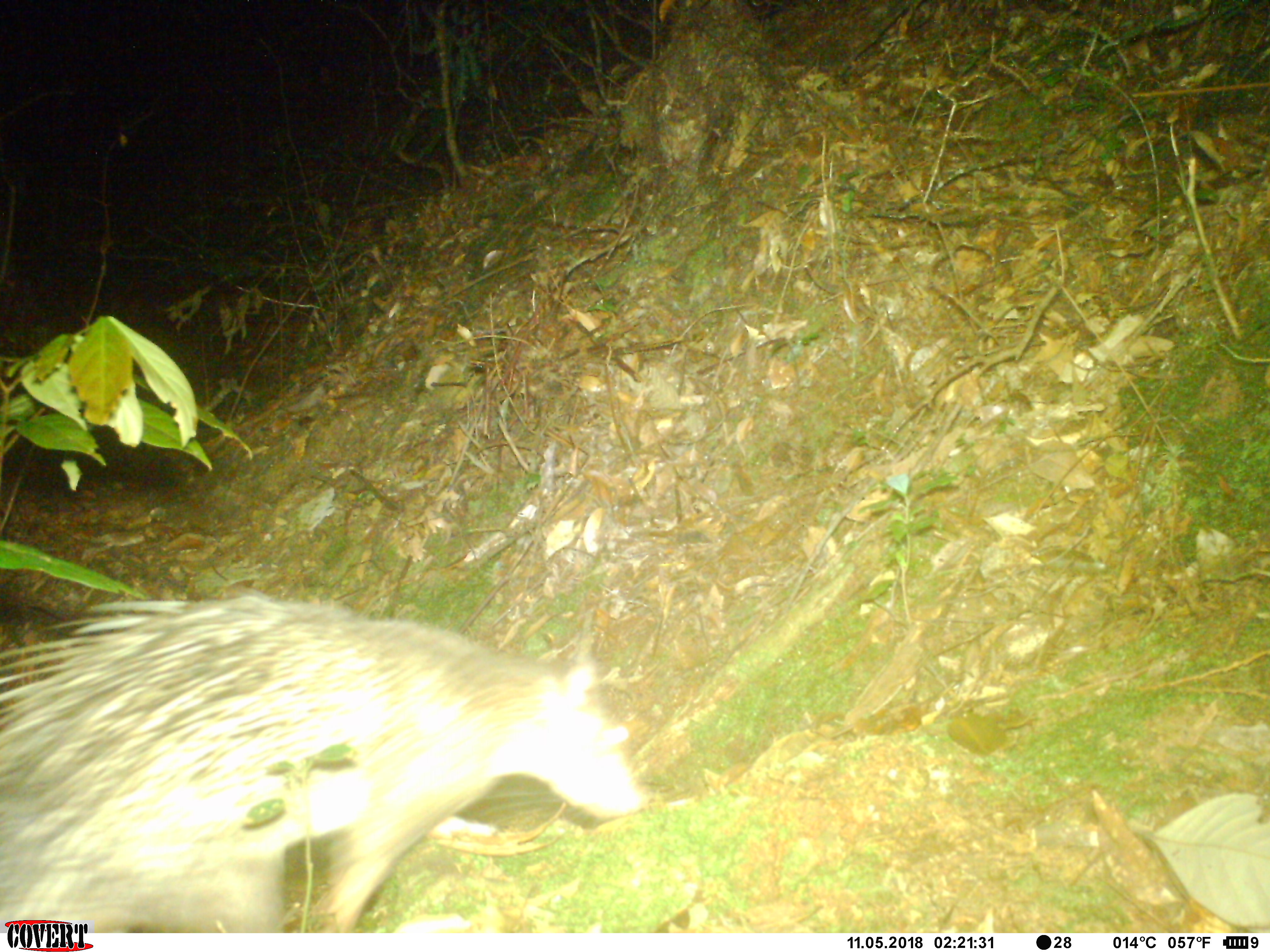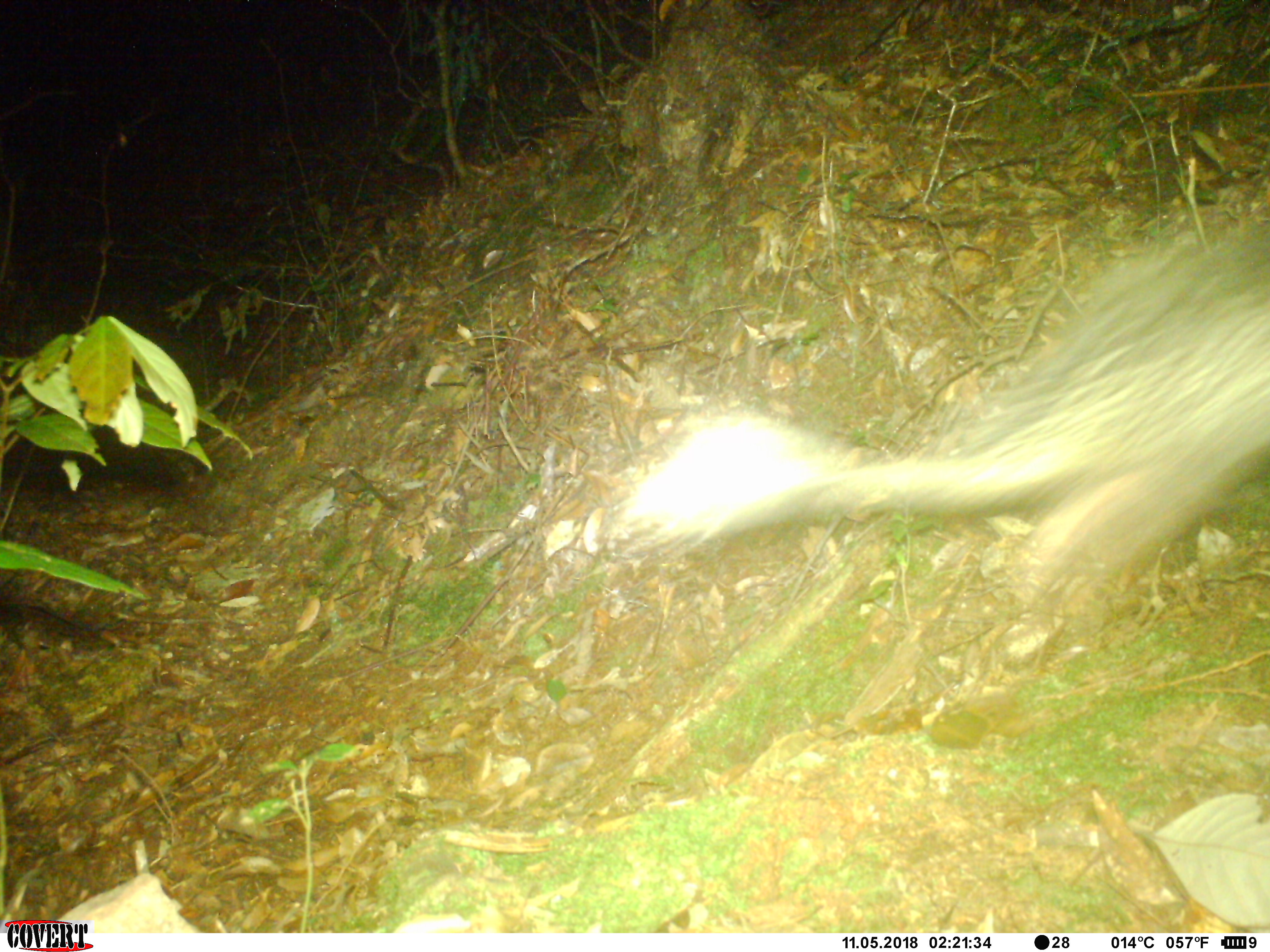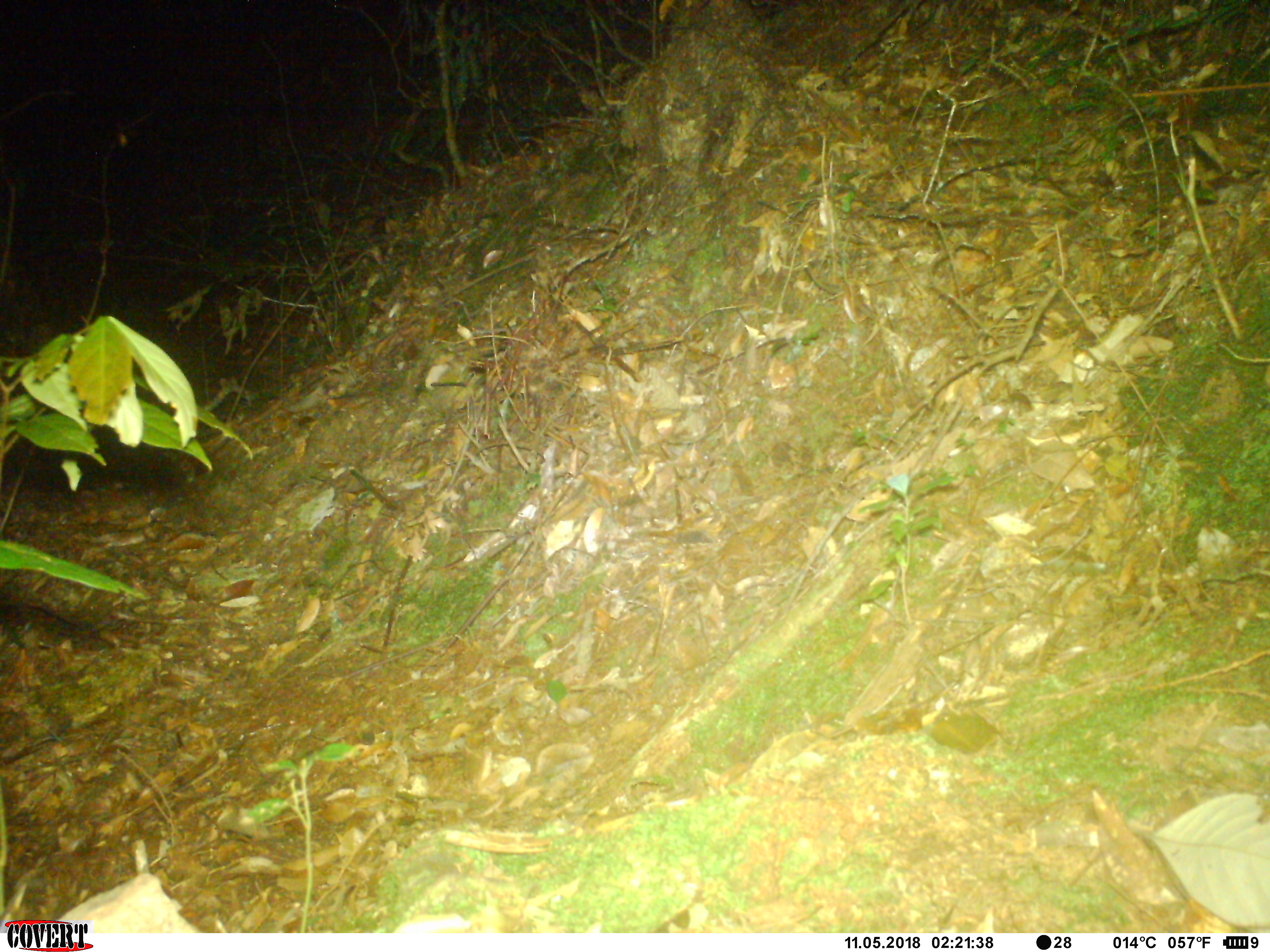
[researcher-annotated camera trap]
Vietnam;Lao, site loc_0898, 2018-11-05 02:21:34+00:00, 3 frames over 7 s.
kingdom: Animalia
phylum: Chordata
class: Mammalia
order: Rodentia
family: Hystricidae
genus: Atherurus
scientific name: Atherurus macrourus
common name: asiatic brush-tailed porcupine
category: asiatic brush tailed porcupine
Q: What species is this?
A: Asiatic brush tailed porcupine (asiatic brush-tailed porcupine) (Atherurus macrourus).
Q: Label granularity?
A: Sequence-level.